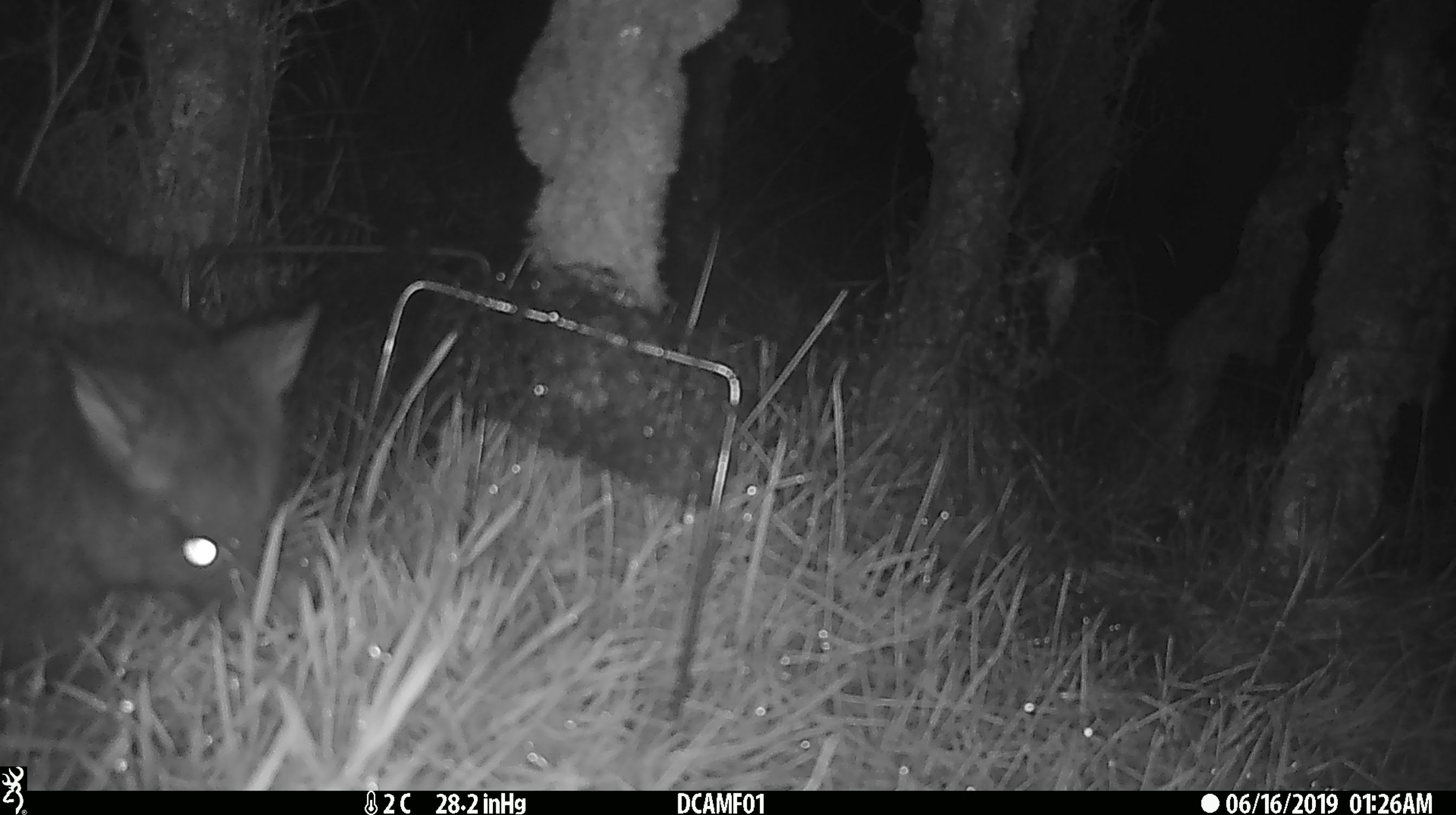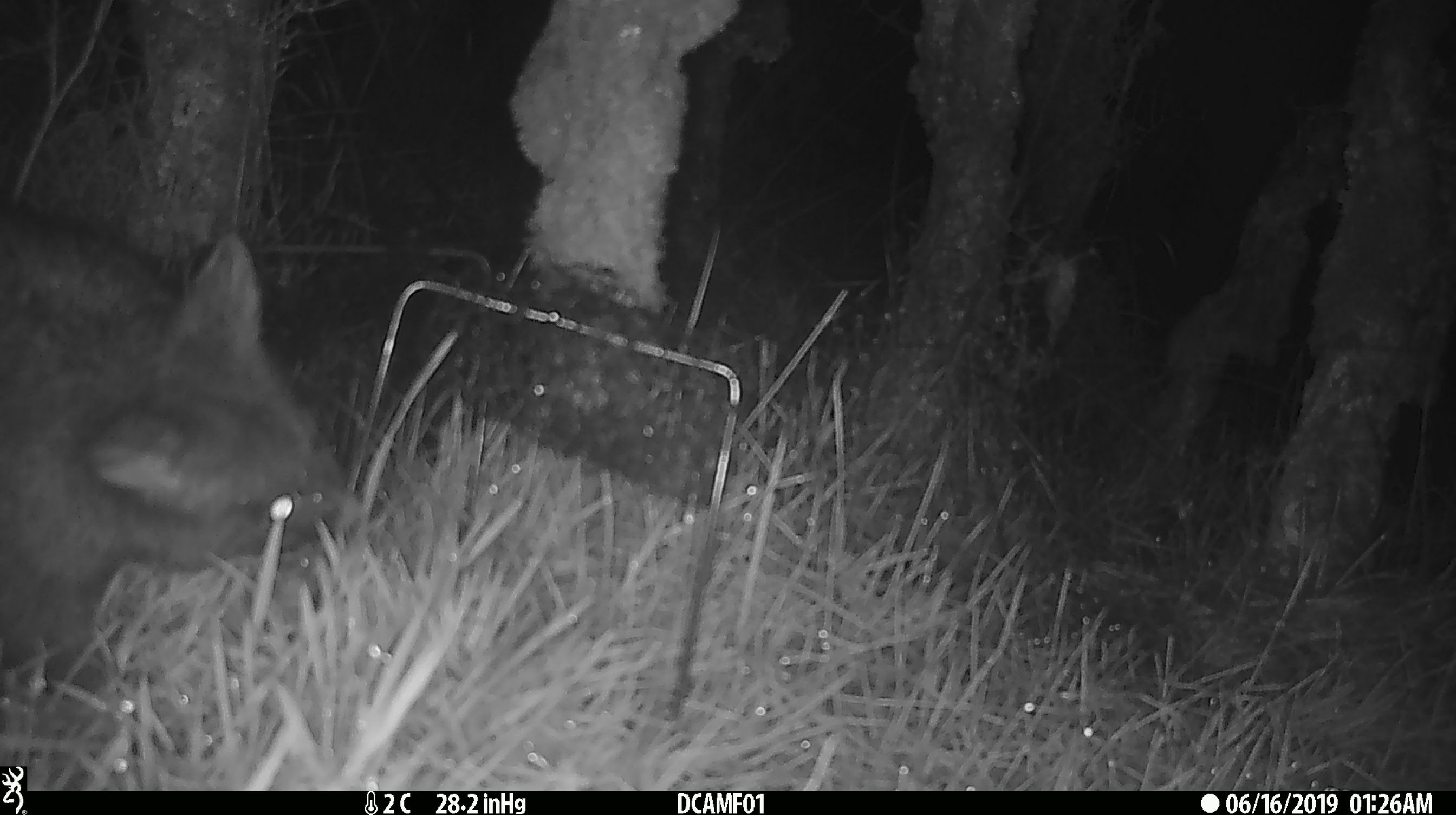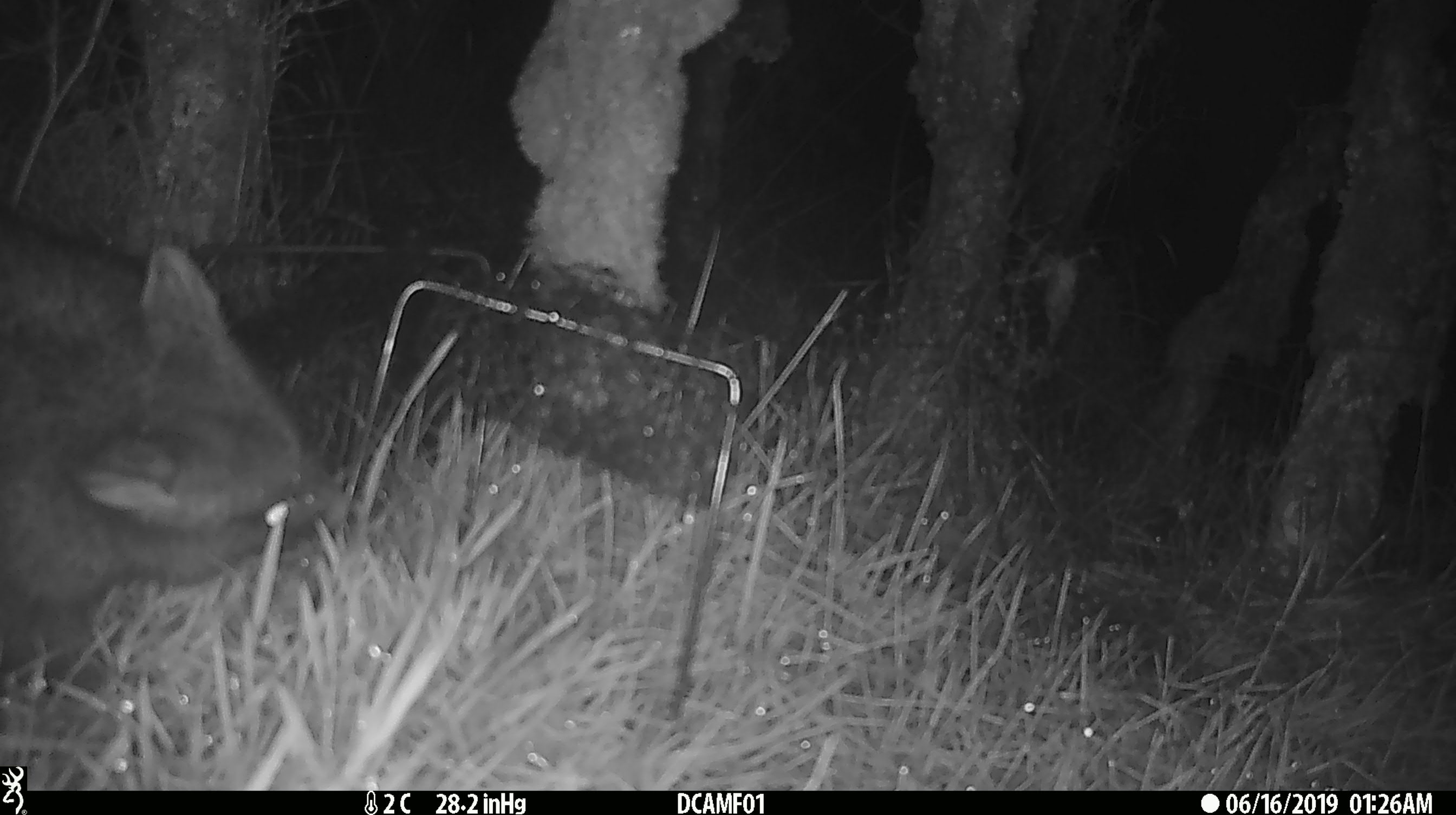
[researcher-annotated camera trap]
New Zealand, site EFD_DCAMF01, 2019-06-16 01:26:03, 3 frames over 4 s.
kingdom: Animalia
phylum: Chordata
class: Mammalia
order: Diprotodontia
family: Phalangeridae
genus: Trichosurus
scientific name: Trichosurus vulpecula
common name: common brushtail possum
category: possum